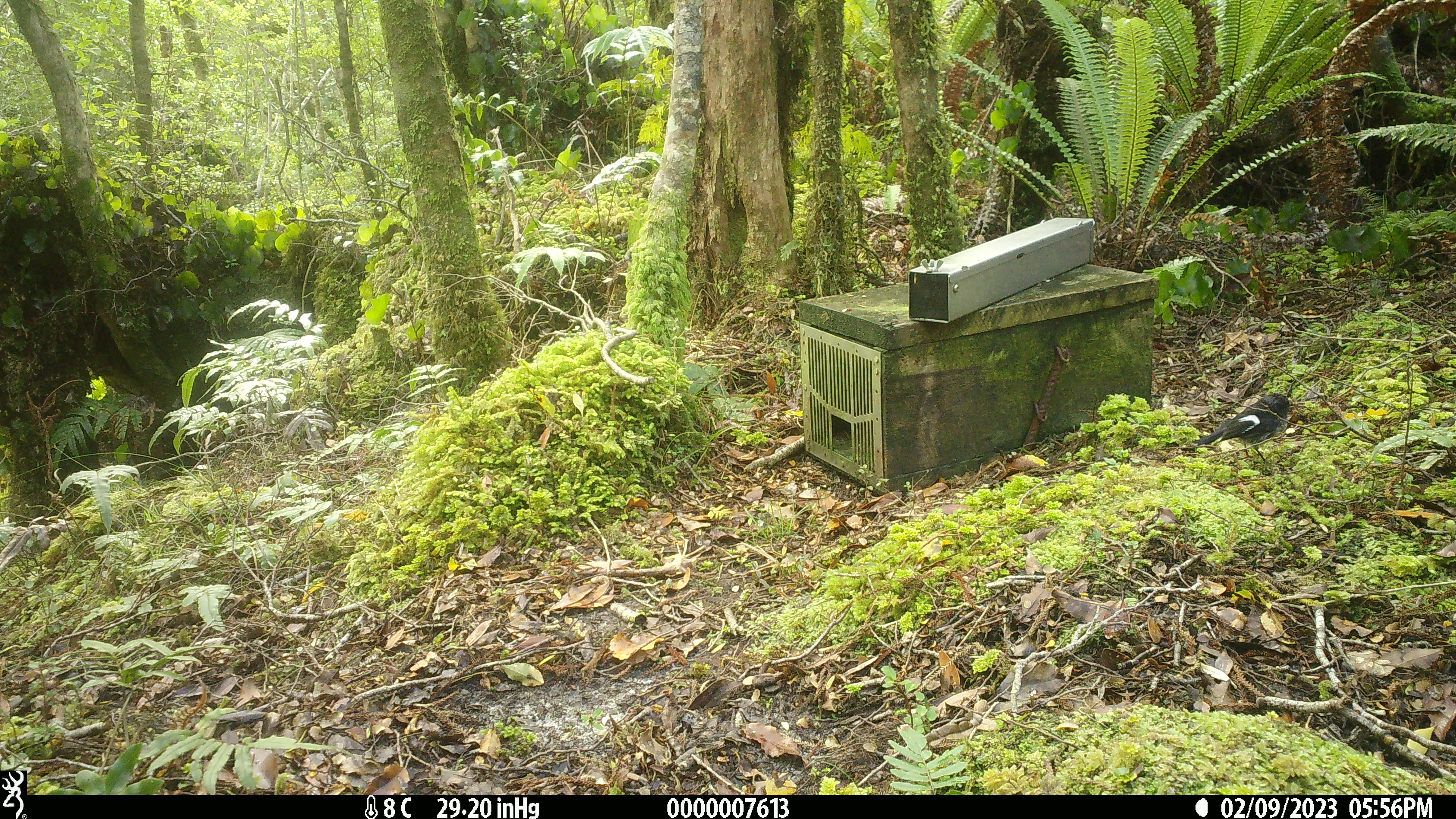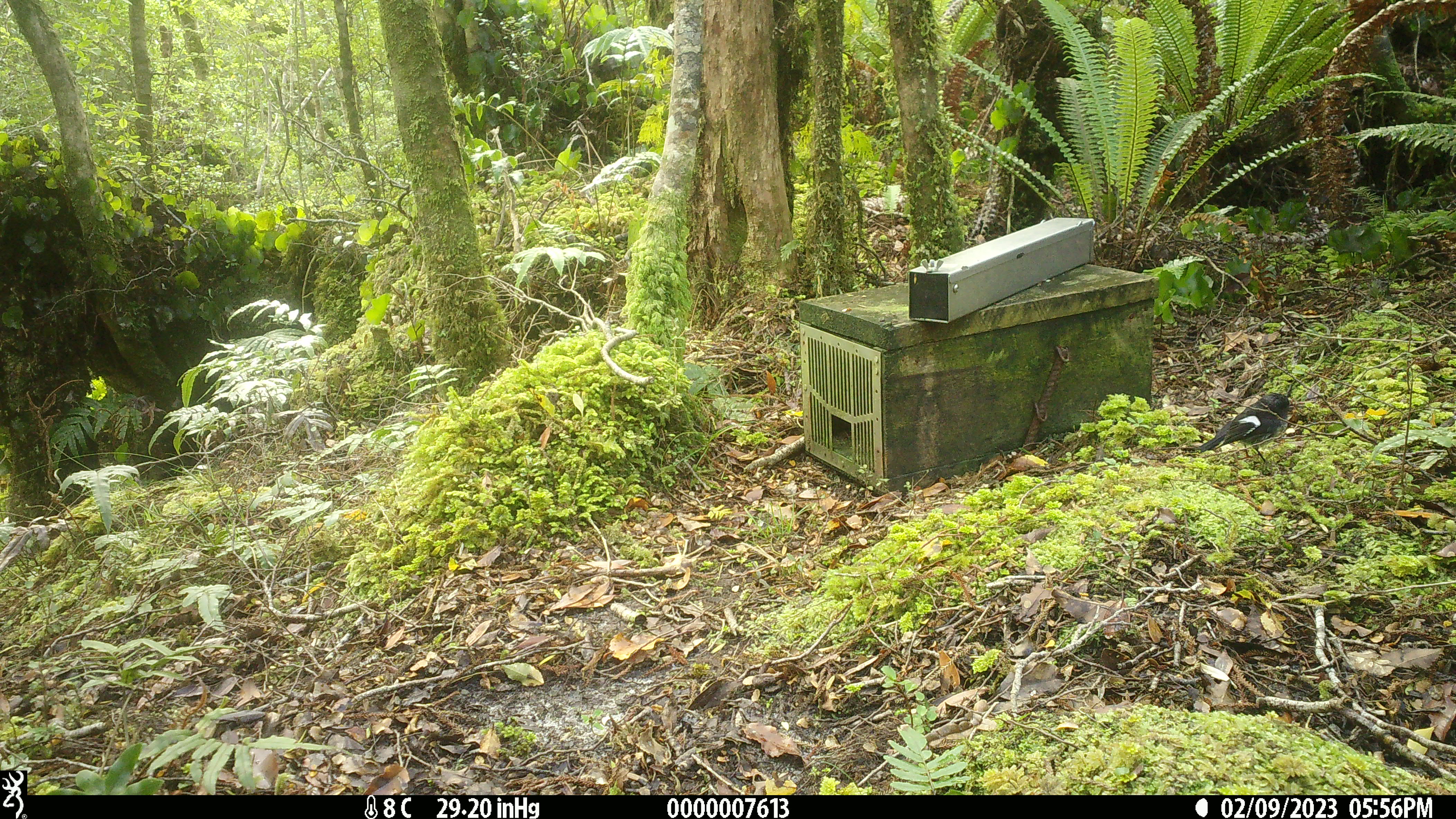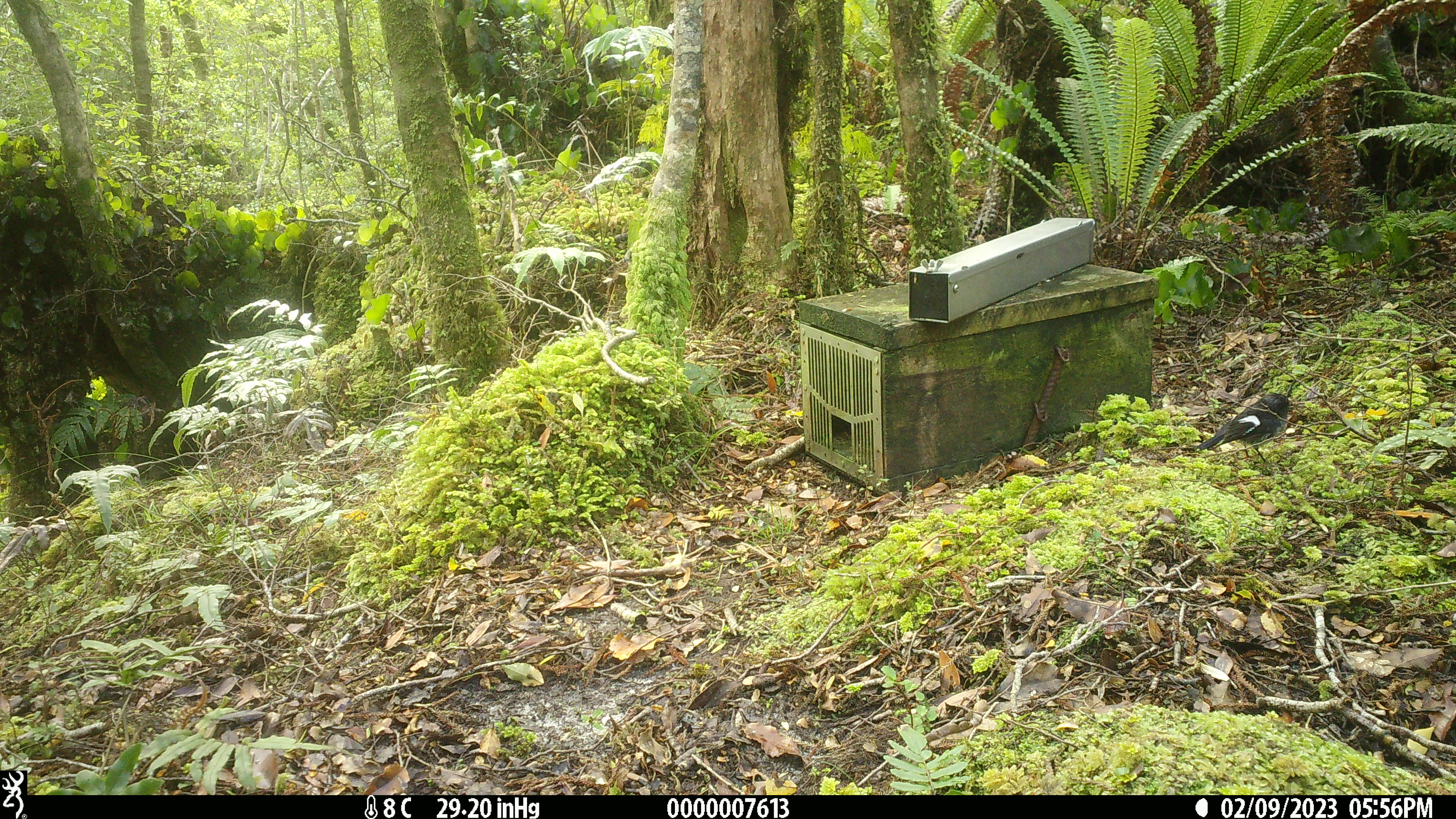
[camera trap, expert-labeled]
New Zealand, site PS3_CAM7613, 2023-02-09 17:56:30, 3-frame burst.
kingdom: Animalia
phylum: Chordata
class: Aves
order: Passeriformes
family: Petroicidae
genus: Petroica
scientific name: Petroica macrocephala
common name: tomtit